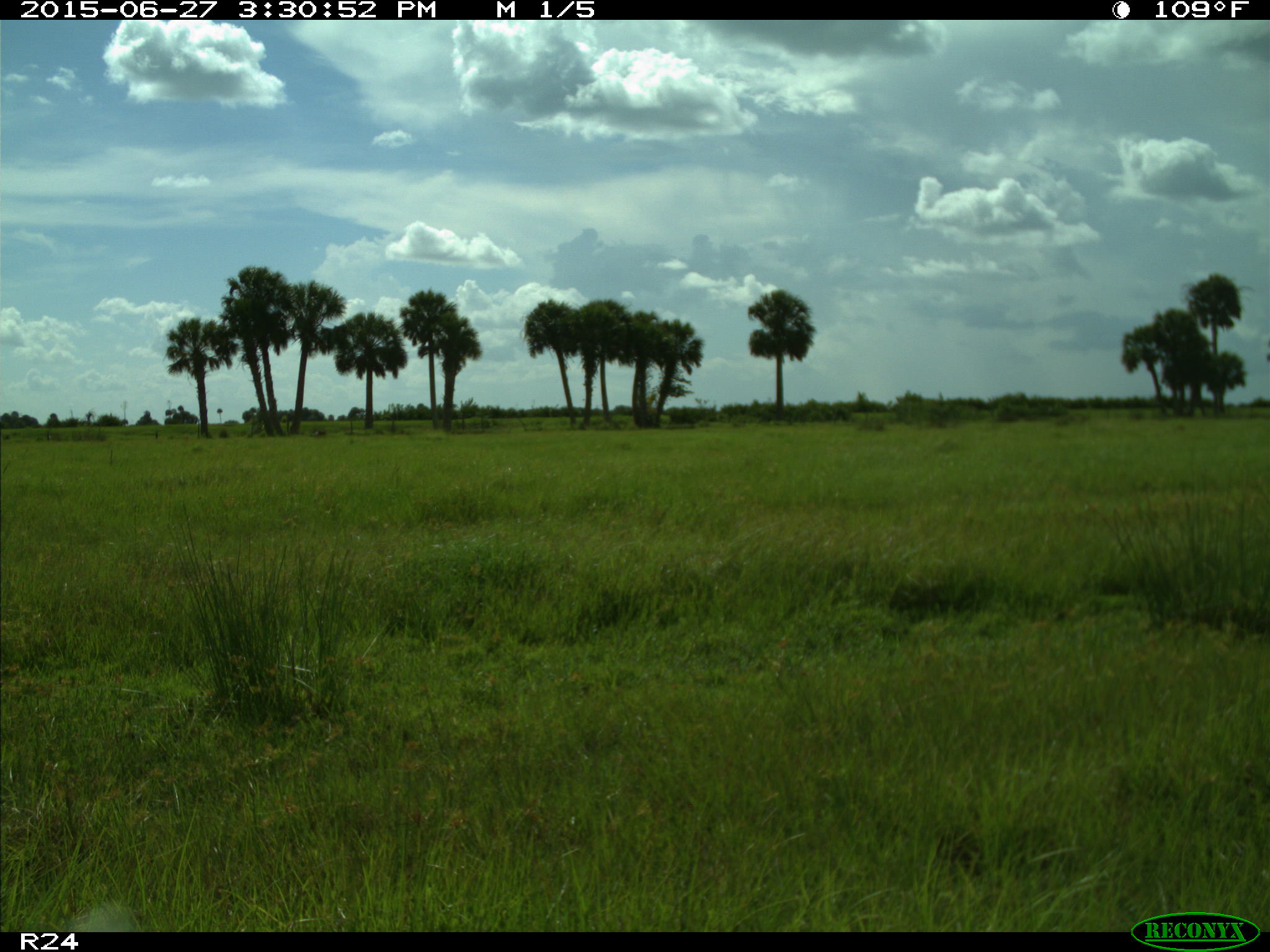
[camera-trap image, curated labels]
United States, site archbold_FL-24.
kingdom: Animalia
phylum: Chordata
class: Mammalia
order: Artiodactyla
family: Bovidae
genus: Bos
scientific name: Bos taurus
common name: domestic cow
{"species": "Bos taurus (domestic cow)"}